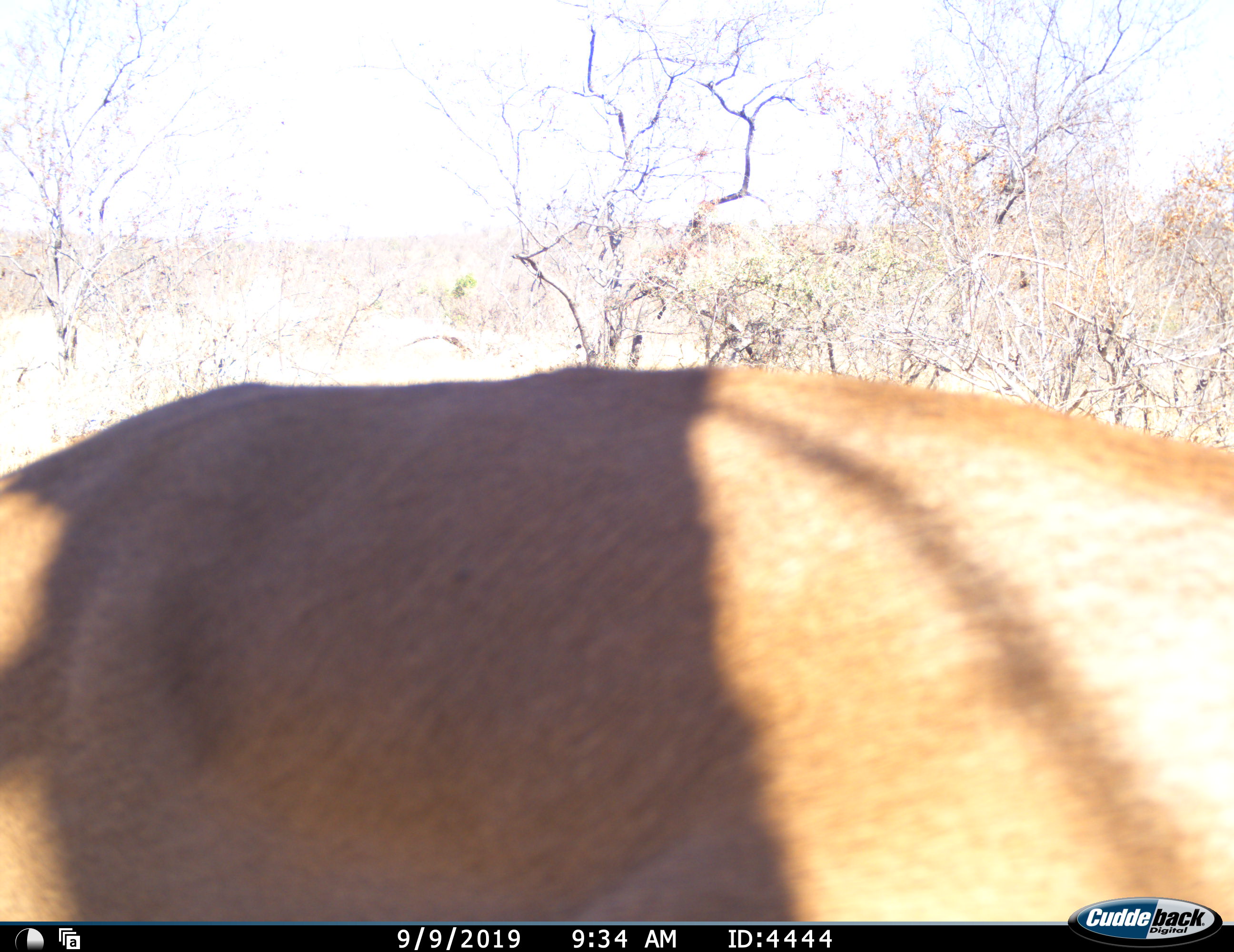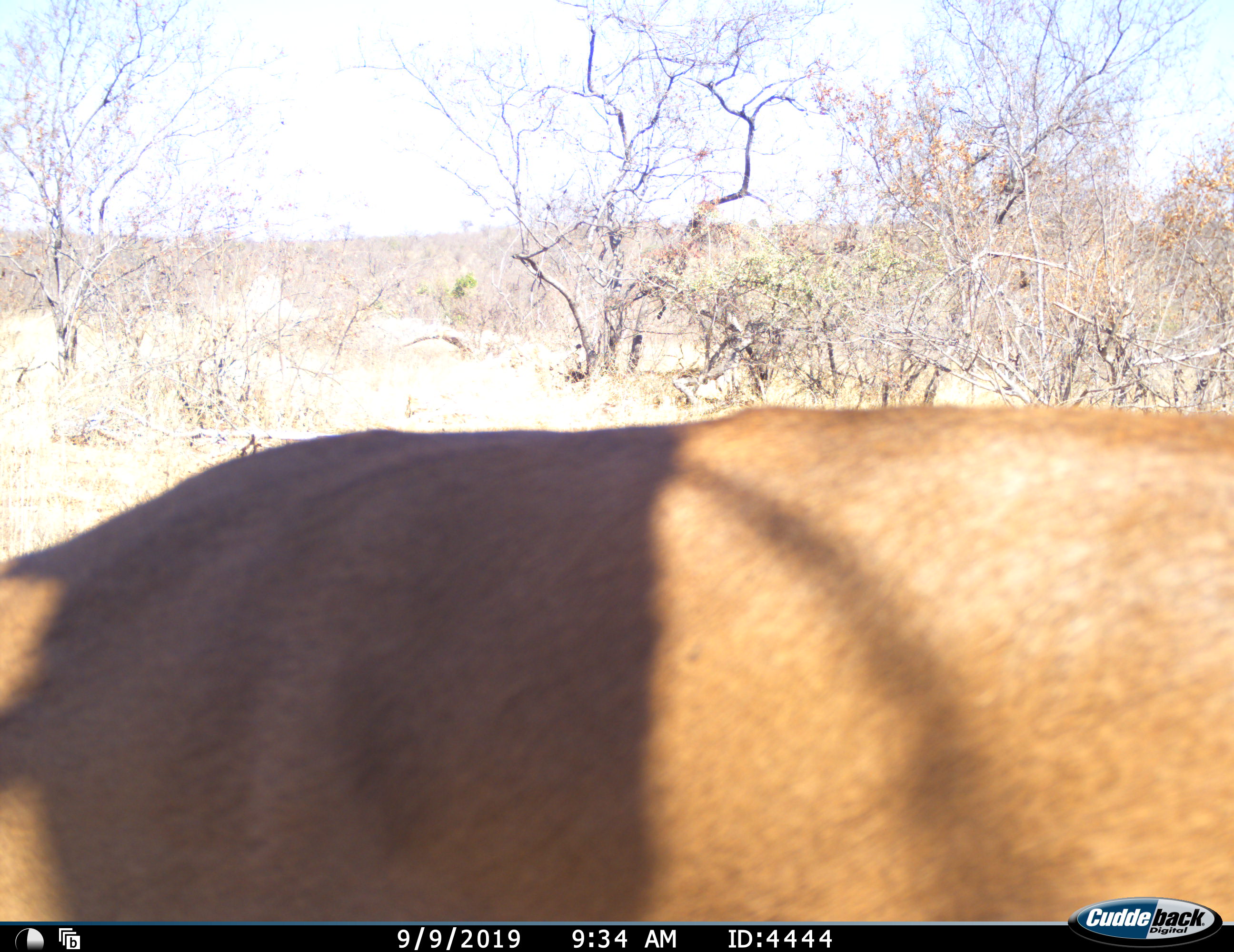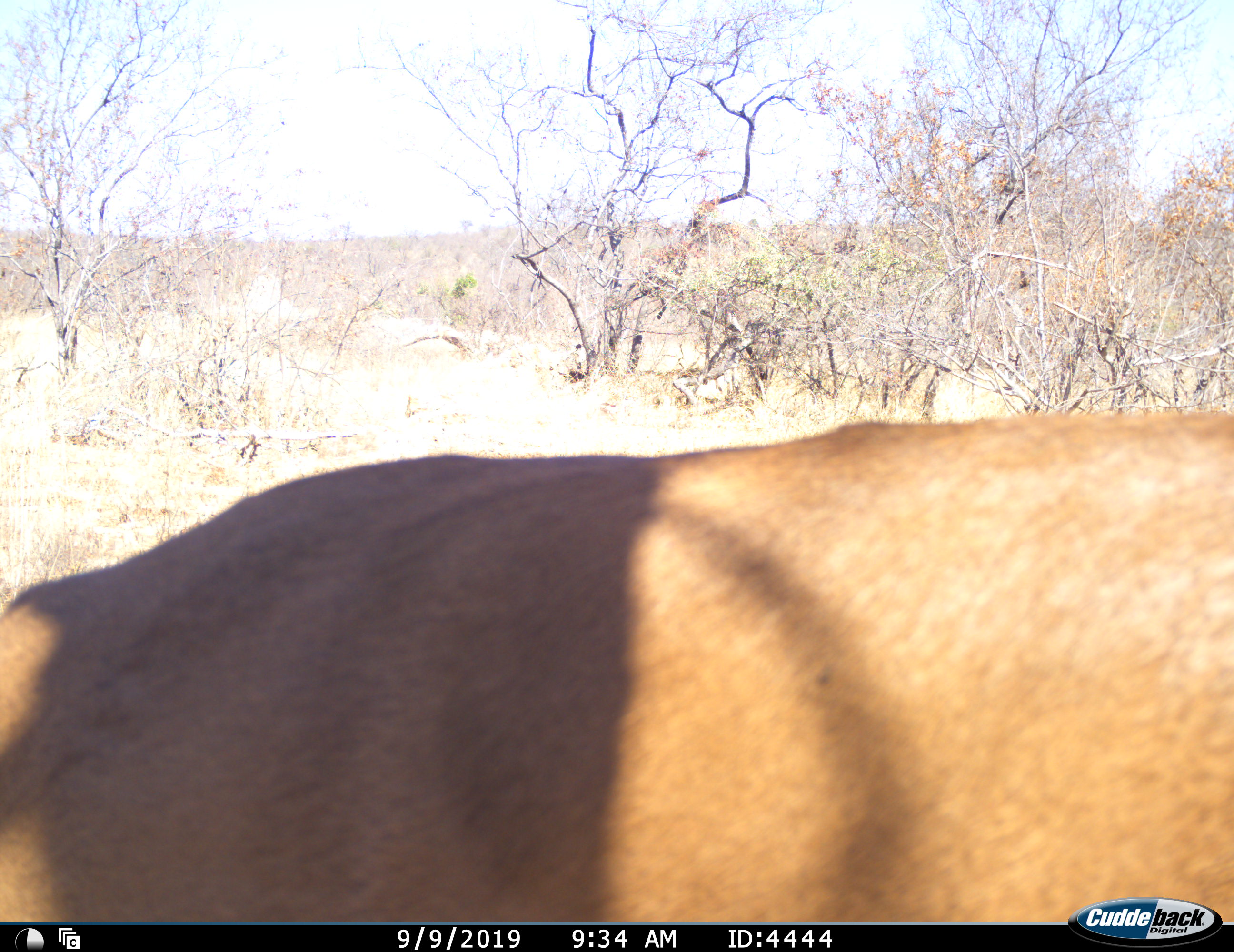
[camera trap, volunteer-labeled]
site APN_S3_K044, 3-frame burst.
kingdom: Animalia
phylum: Chordata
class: Mammalia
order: Artiodactyla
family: Bovidae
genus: Aepyceros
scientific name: Aepyceros melampus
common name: impala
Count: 1.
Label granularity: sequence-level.